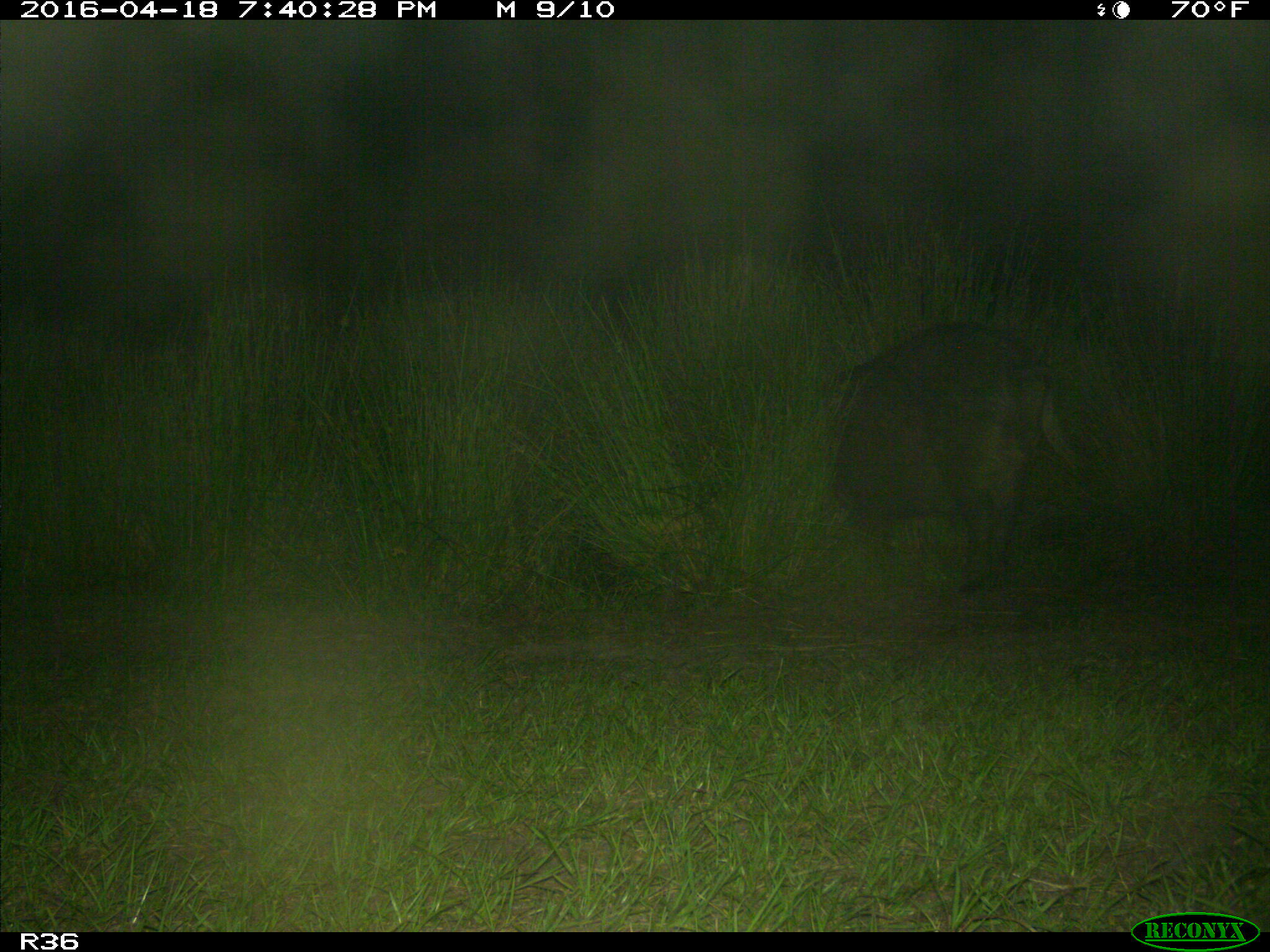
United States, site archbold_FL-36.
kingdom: Animalia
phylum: Chordata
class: Mammalia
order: Artiodactyla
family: Suidae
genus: Sus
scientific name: Sus scrofa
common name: wild boar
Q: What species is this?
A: Sus scrofa (wild boar).